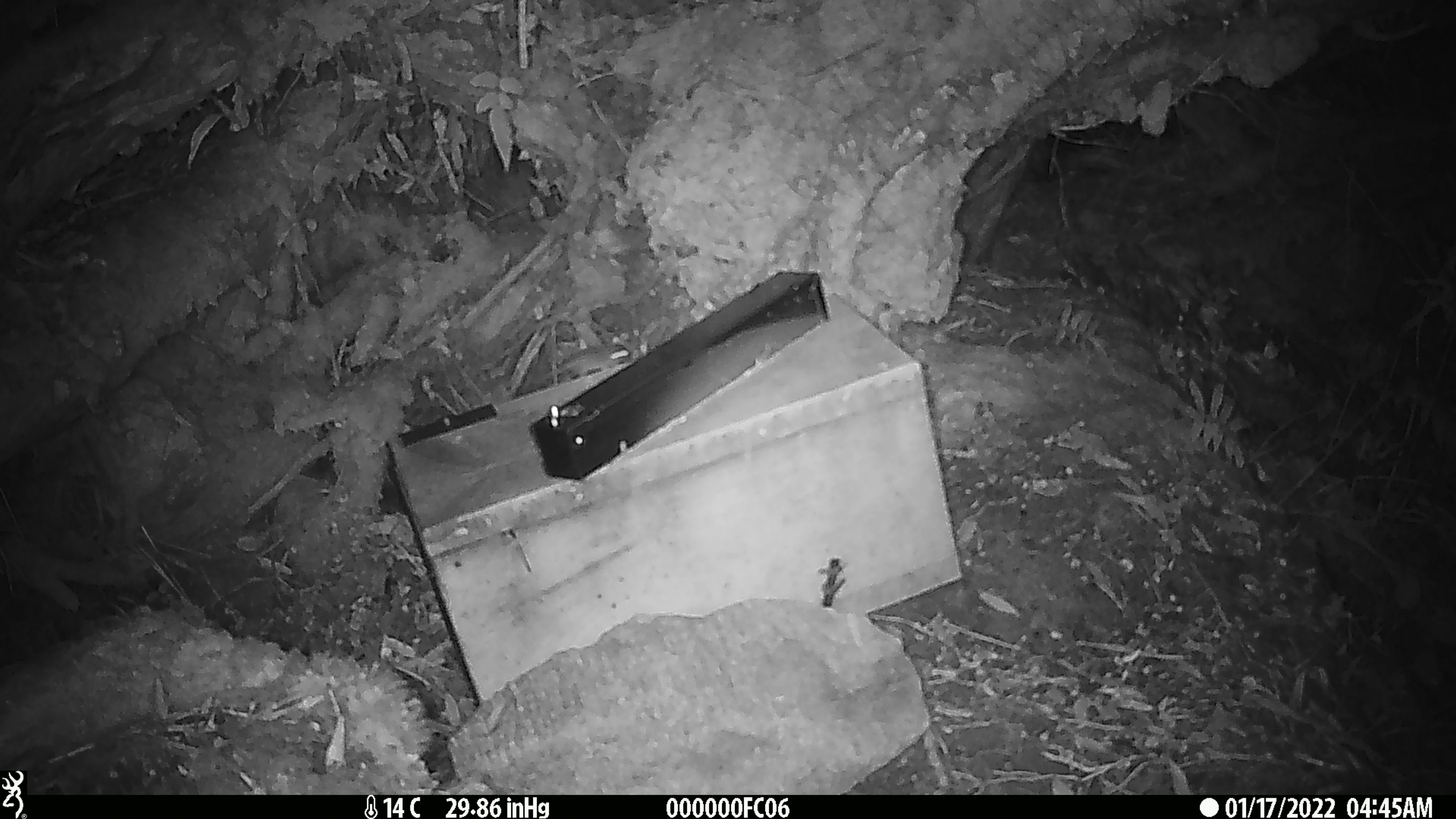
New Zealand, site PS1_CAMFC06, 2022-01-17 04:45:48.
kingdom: Animalia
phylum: Chordata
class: Mammalia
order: Rodentia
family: Muridae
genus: Mus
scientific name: Mus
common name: mouse